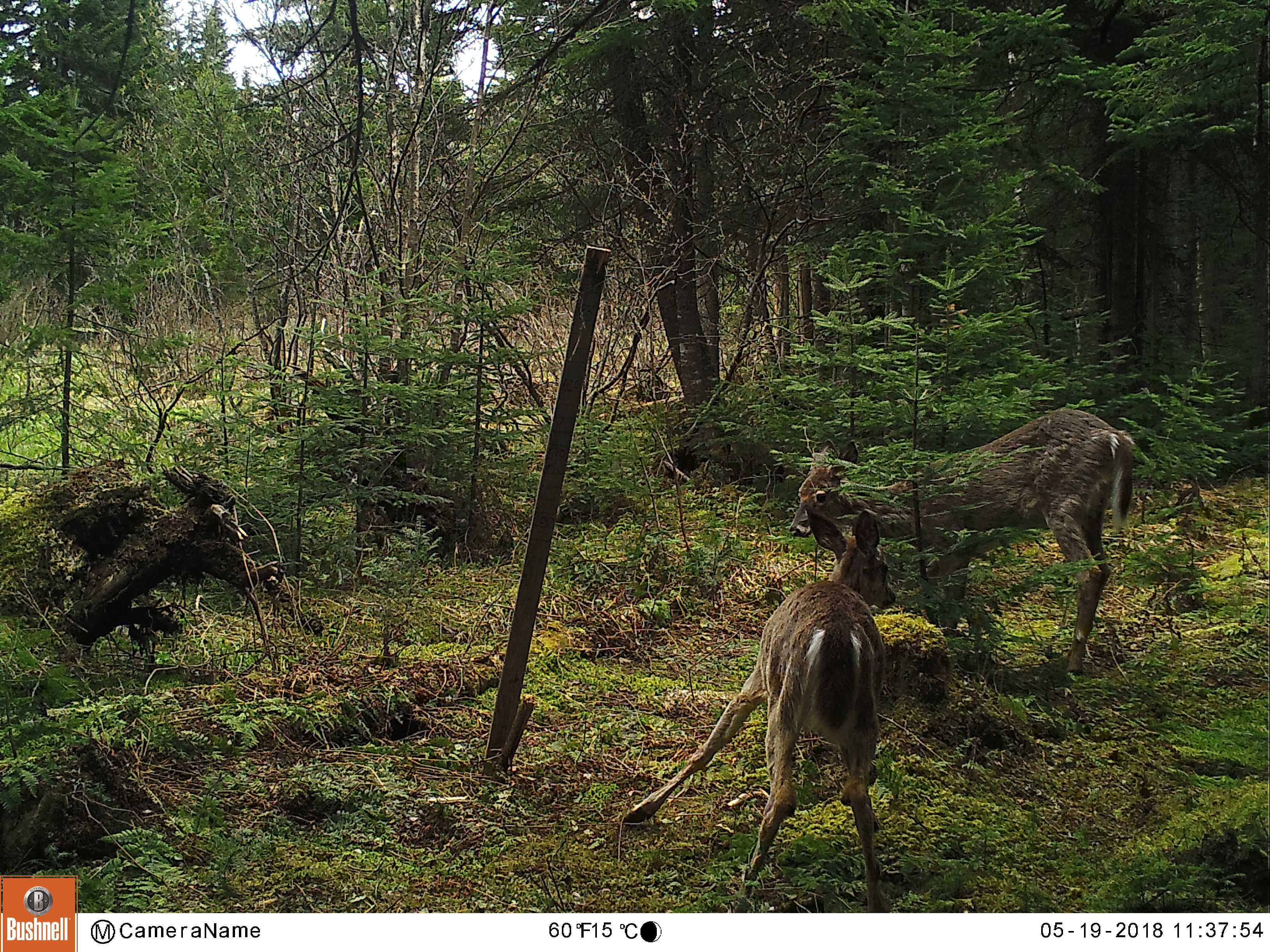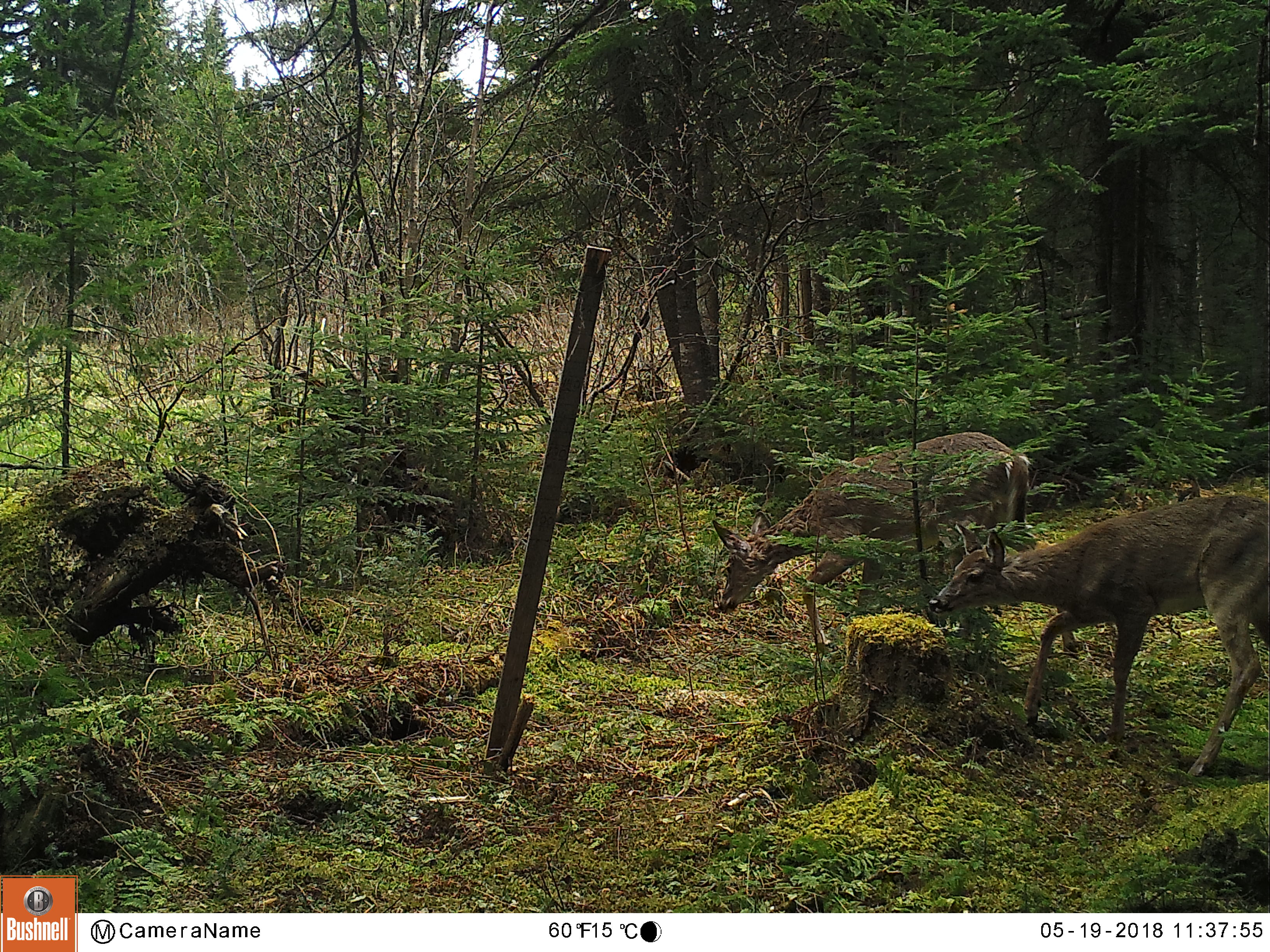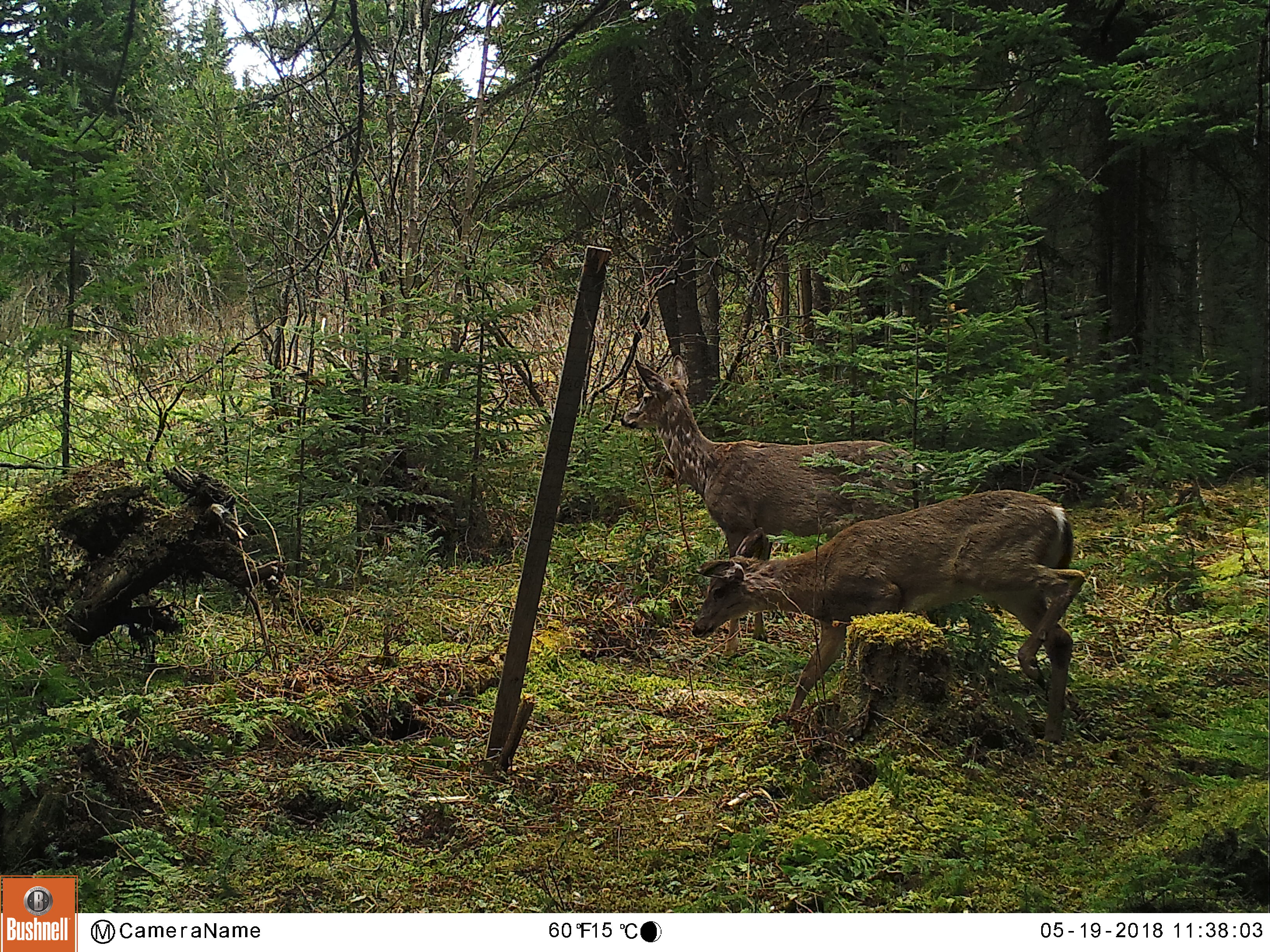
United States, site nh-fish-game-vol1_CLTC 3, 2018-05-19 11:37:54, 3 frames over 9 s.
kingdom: Animalia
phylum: Chordata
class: Mammalia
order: Artiodactyla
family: Cervidae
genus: Odocoileus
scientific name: Odocoileus virginianus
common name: white-tailed deer